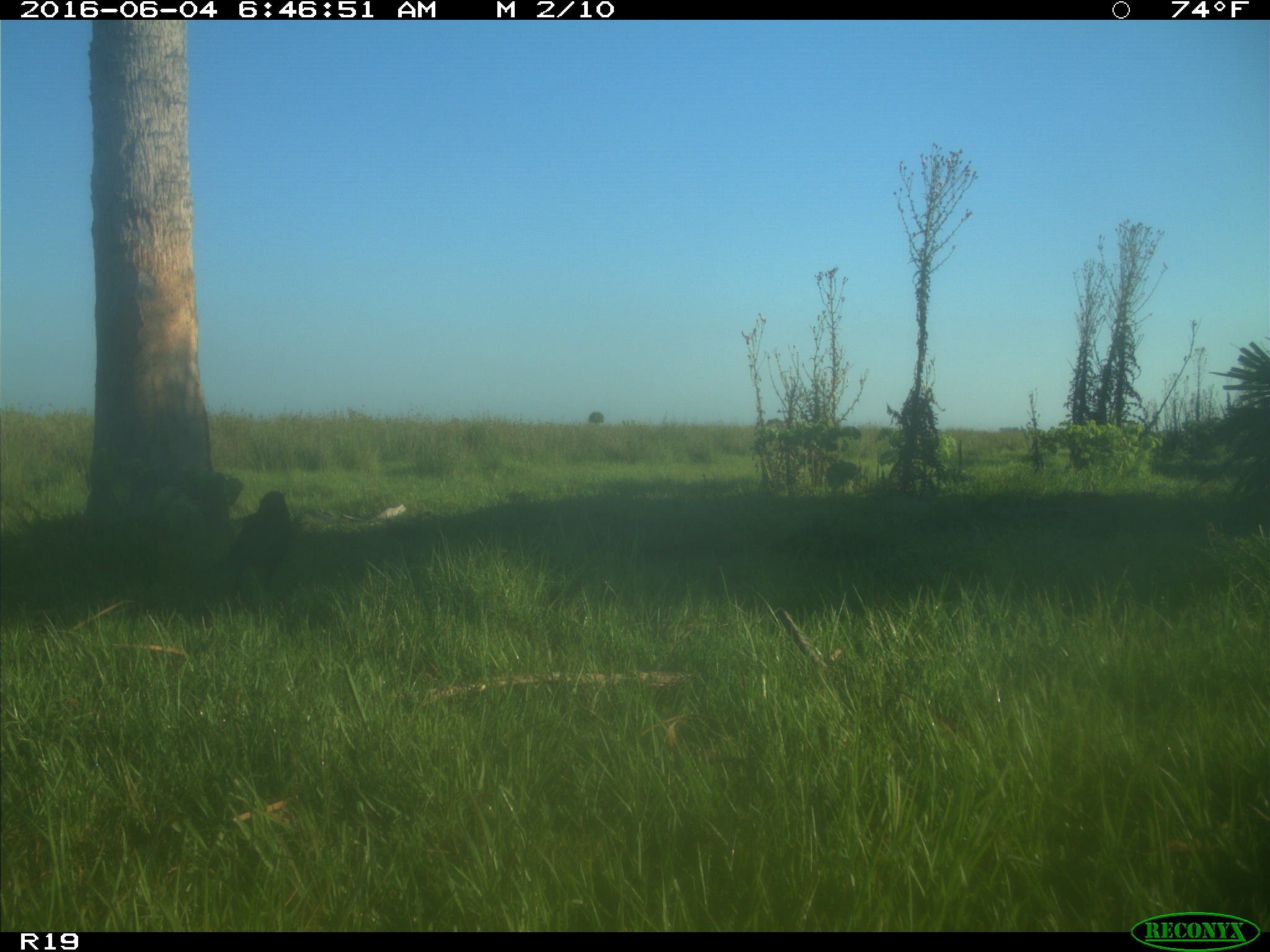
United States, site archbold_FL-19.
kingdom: Animalia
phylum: Chordata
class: Aves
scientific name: Aves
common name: birds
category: unidentified bird